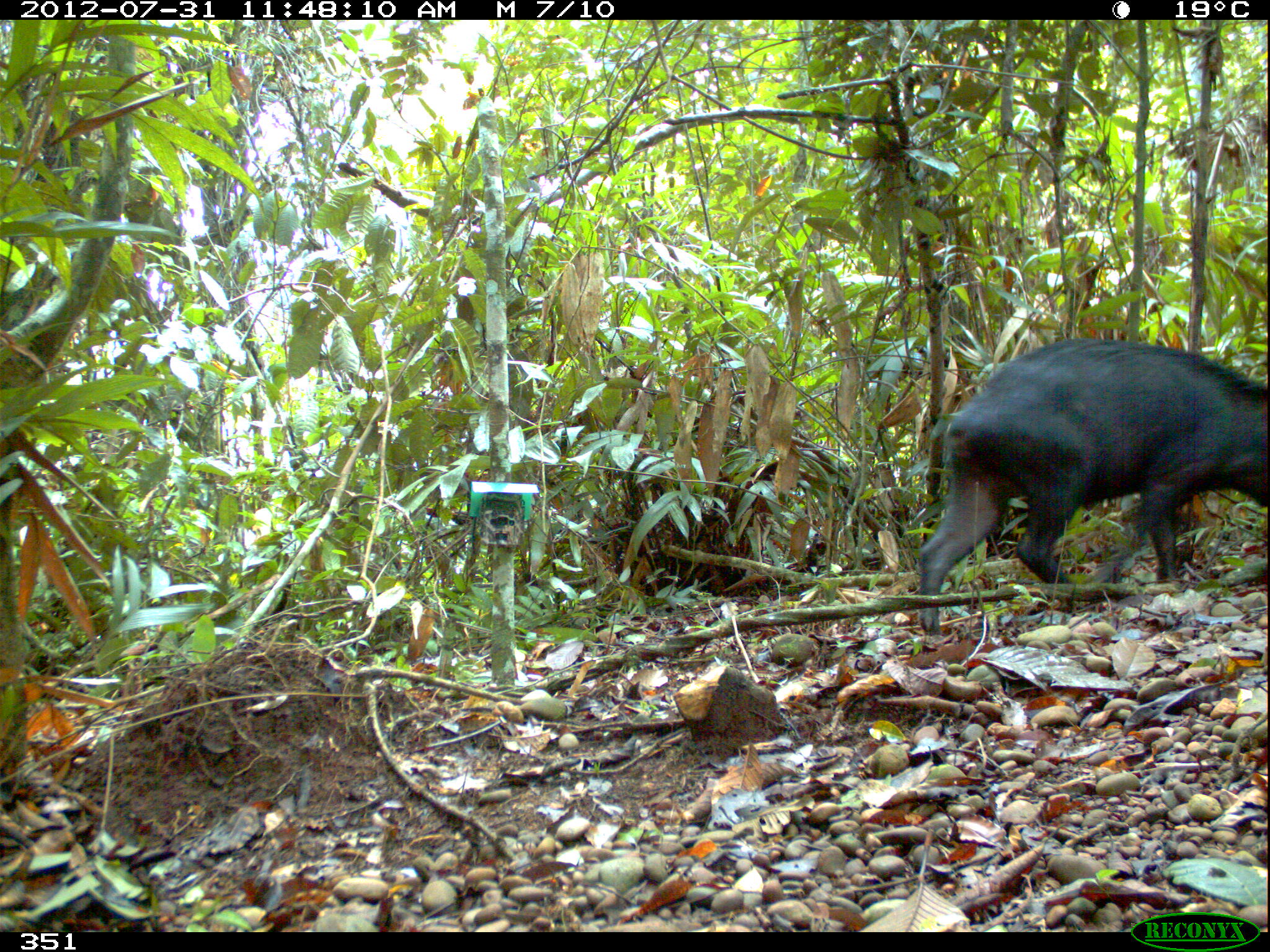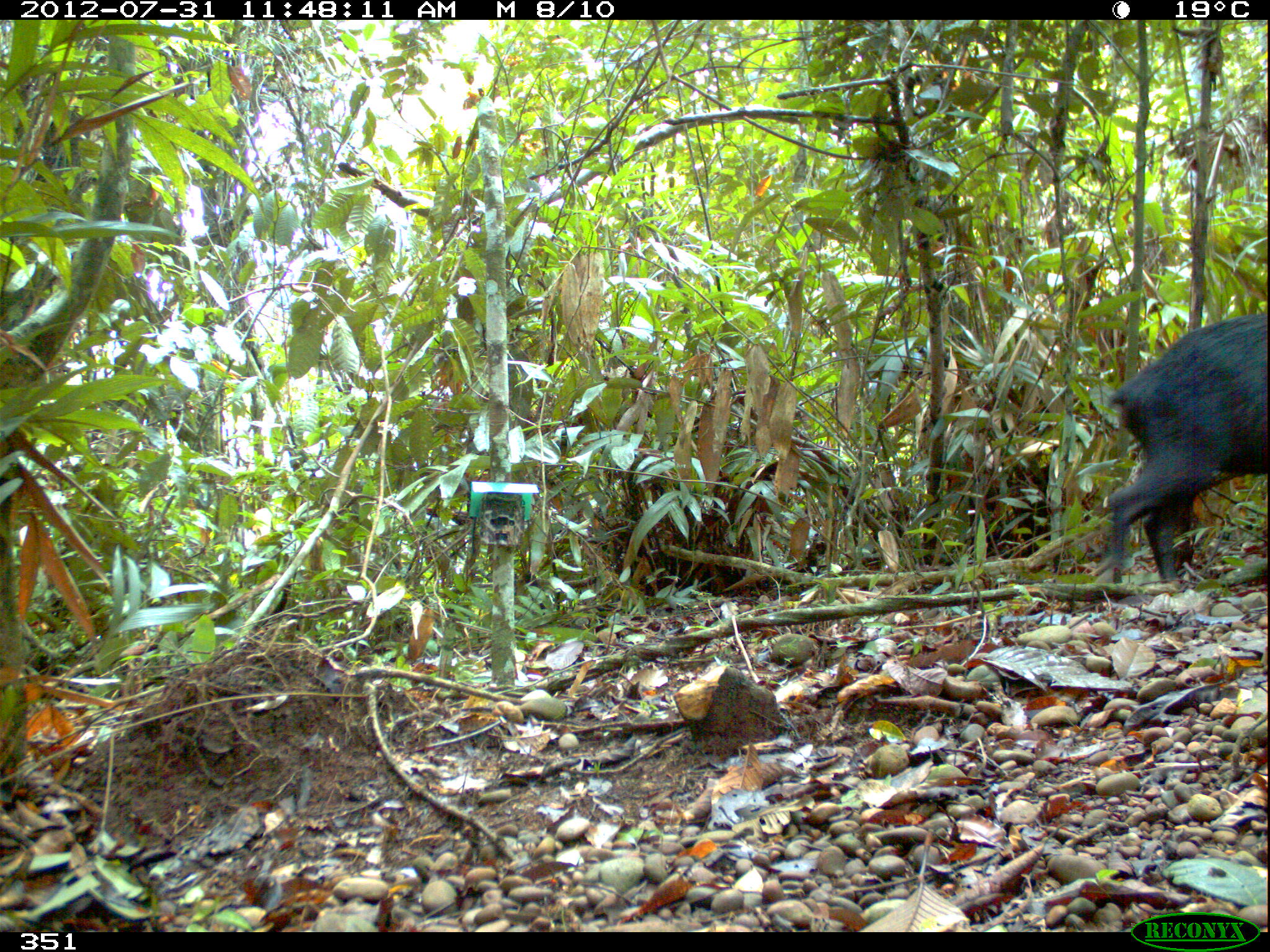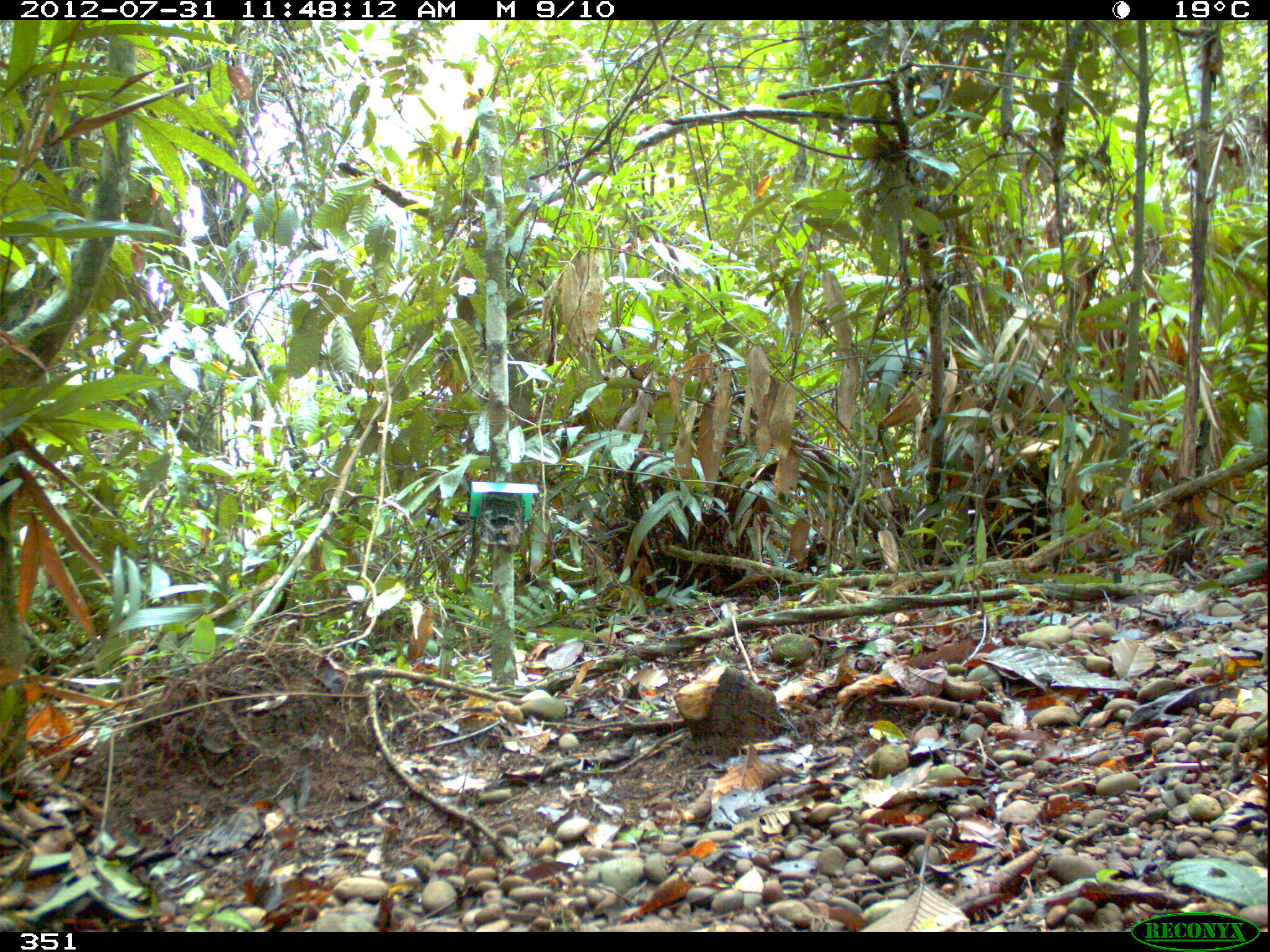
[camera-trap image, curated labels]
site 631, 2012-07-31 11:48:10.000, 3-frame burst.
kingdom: Animalia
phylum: Chordata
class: Mammalia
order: Artiodactyla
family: Tayassuidae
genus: Tayassu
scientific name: Tayassu pecari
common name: white-lipped peccary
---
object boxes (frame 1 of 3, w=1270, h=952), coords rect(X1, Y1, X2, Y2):
tayassu pecari: rect(916, 335, 1270, 635)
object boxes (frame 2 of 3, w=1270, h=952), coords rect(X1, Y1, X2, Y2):
tayassu pecari: rect(1102, 308, 1263, 581)